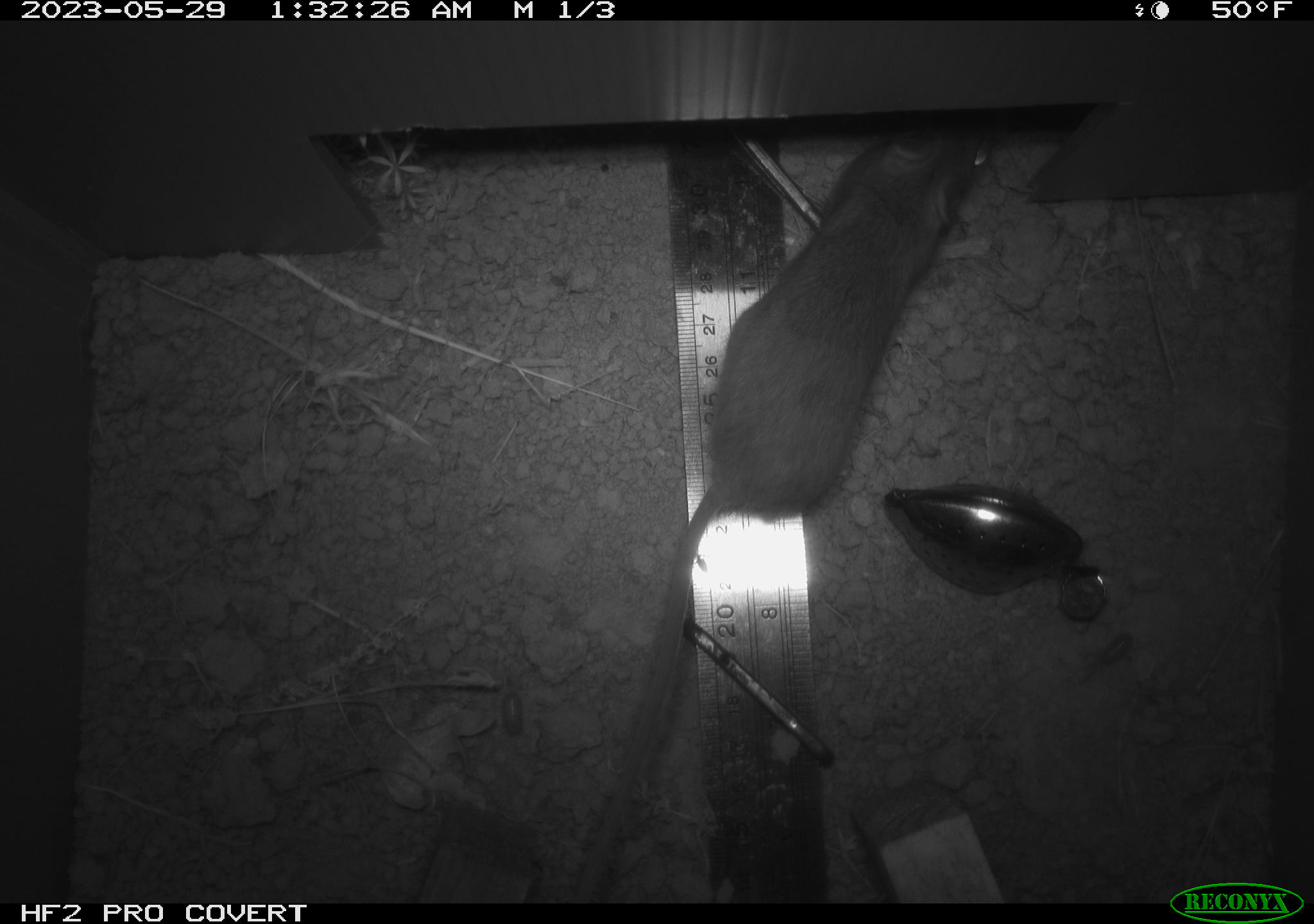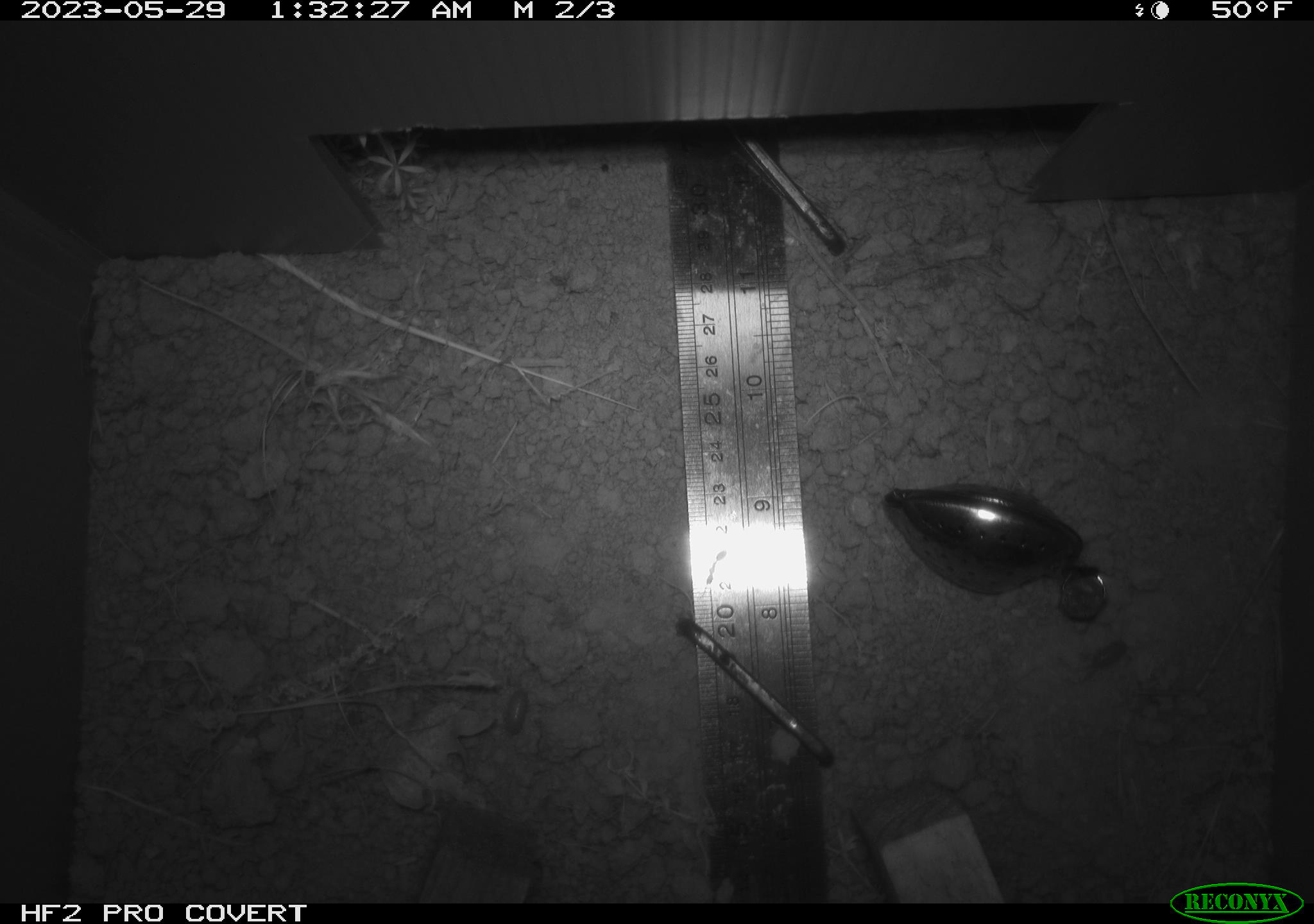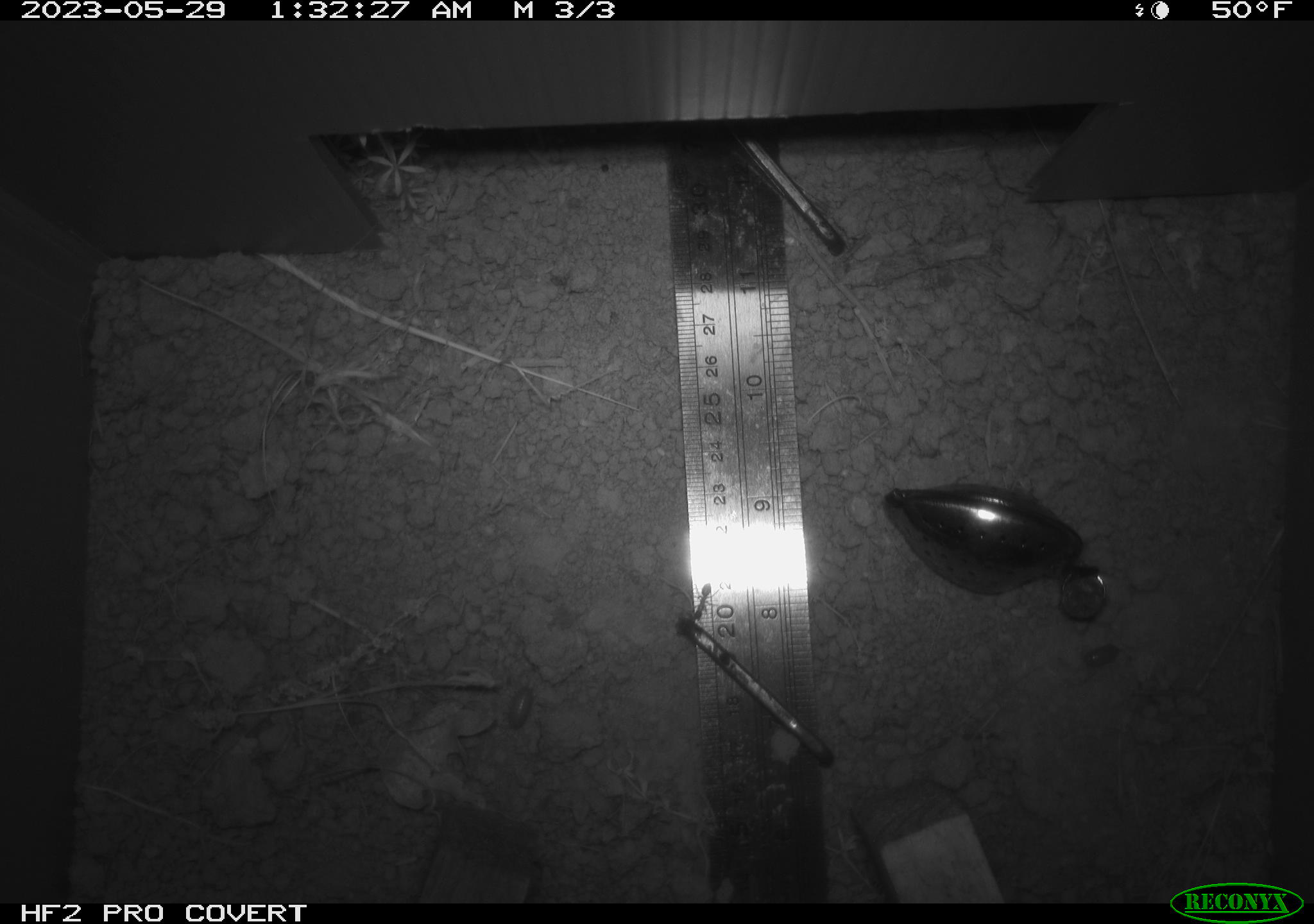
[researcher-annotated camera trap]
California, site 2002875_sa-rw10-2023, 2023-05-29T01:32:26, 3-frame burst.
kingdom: Animalia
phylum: Chordata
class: Mammalia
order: Rodentia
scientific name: Rodentia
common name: mouse species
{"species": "mouse species (Rodentia)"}